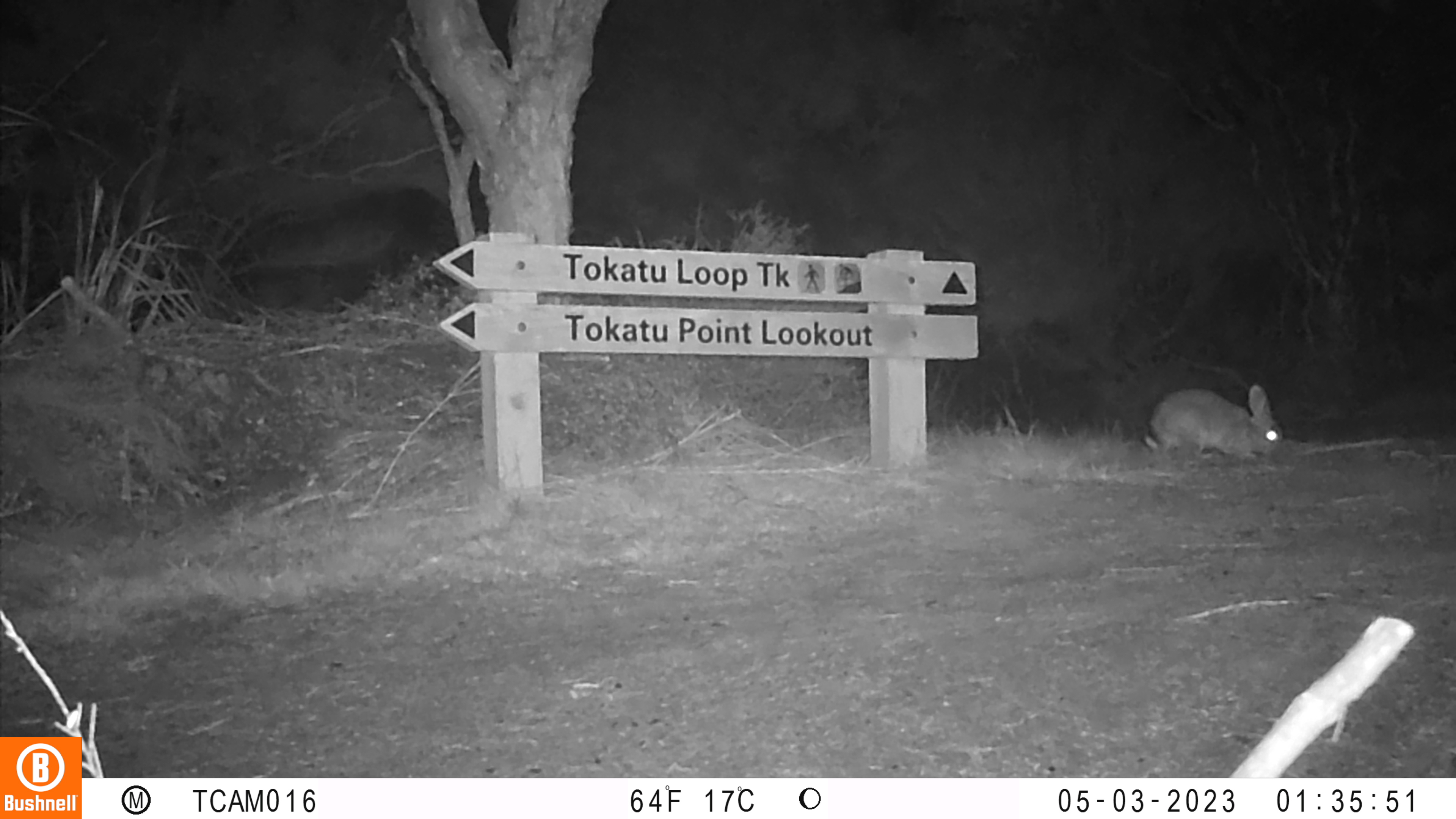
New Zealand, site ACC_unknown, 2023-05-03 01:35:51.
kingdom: Animalia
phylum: Chordata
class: Mammalia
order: Lagomorpha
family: Leporidae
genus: Oryctolagus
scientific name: Oryctolagus cuniculus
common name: european rabbit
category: rabbit